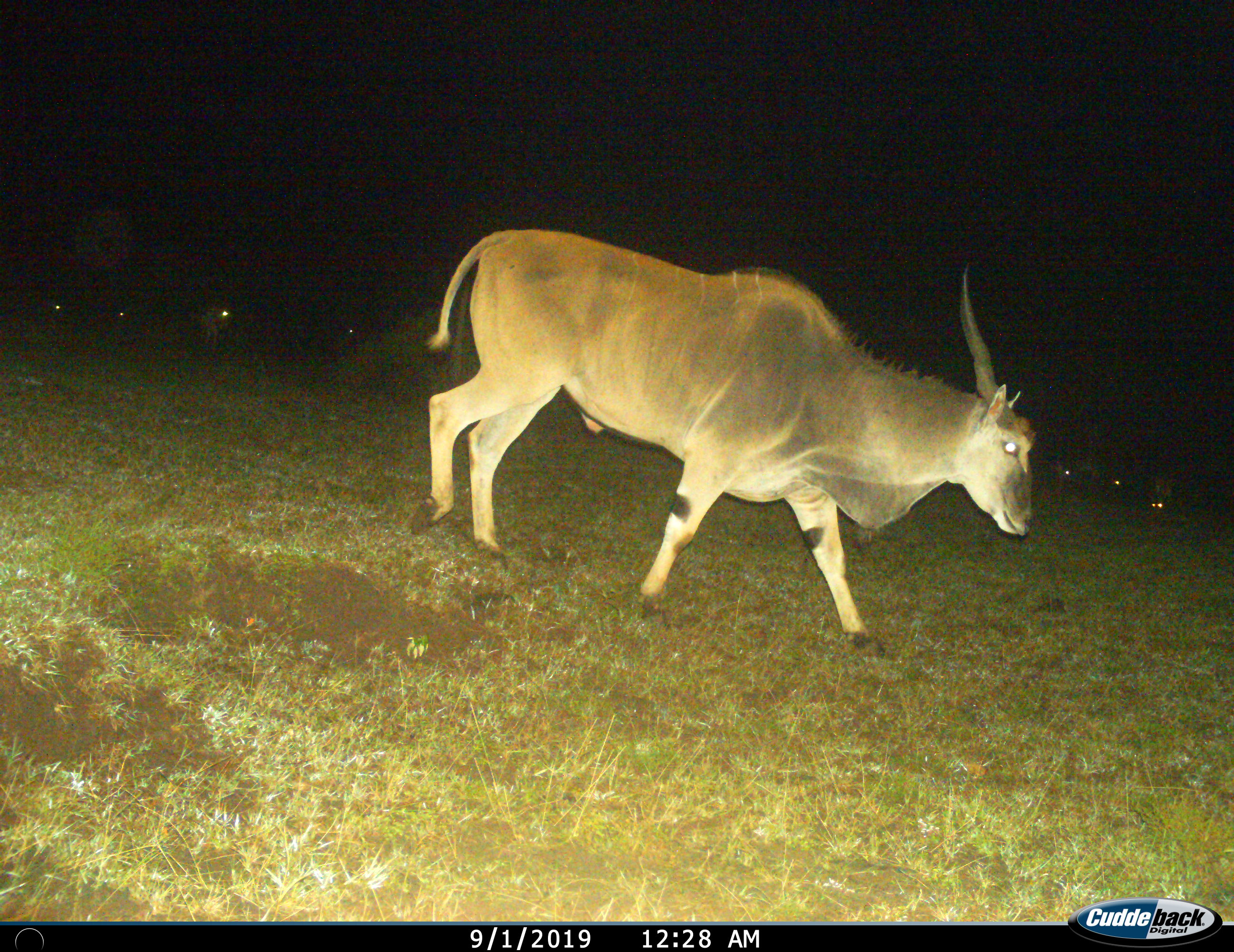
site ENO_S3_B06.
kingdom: Animalia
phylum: Chordata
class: Mammalia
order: Artiodactyla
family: Bovidae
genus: Tragelaphus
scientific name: Tragelaphus oryx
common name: eland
Eland (Tragelaphus oryx), count 1. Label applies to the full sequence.